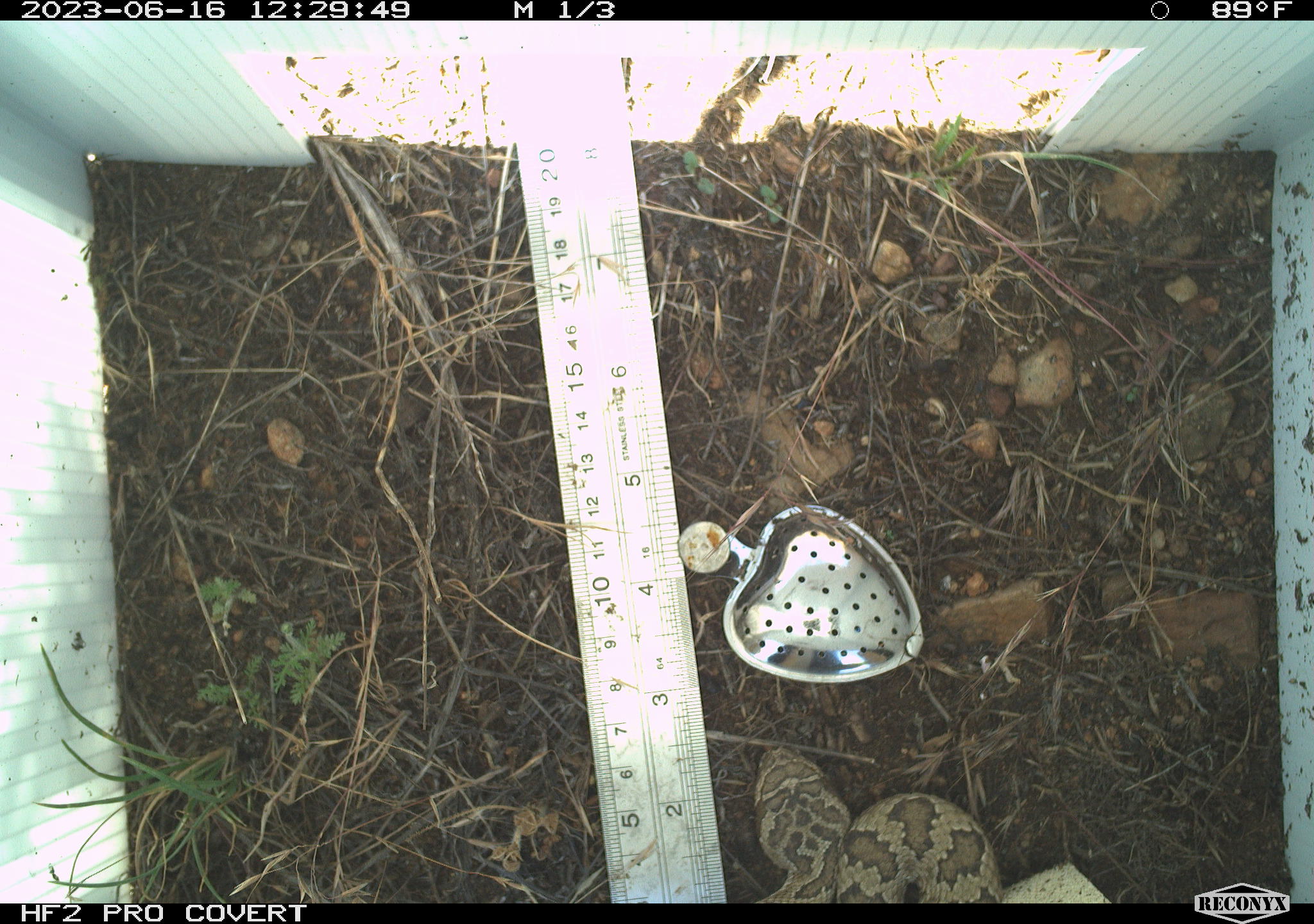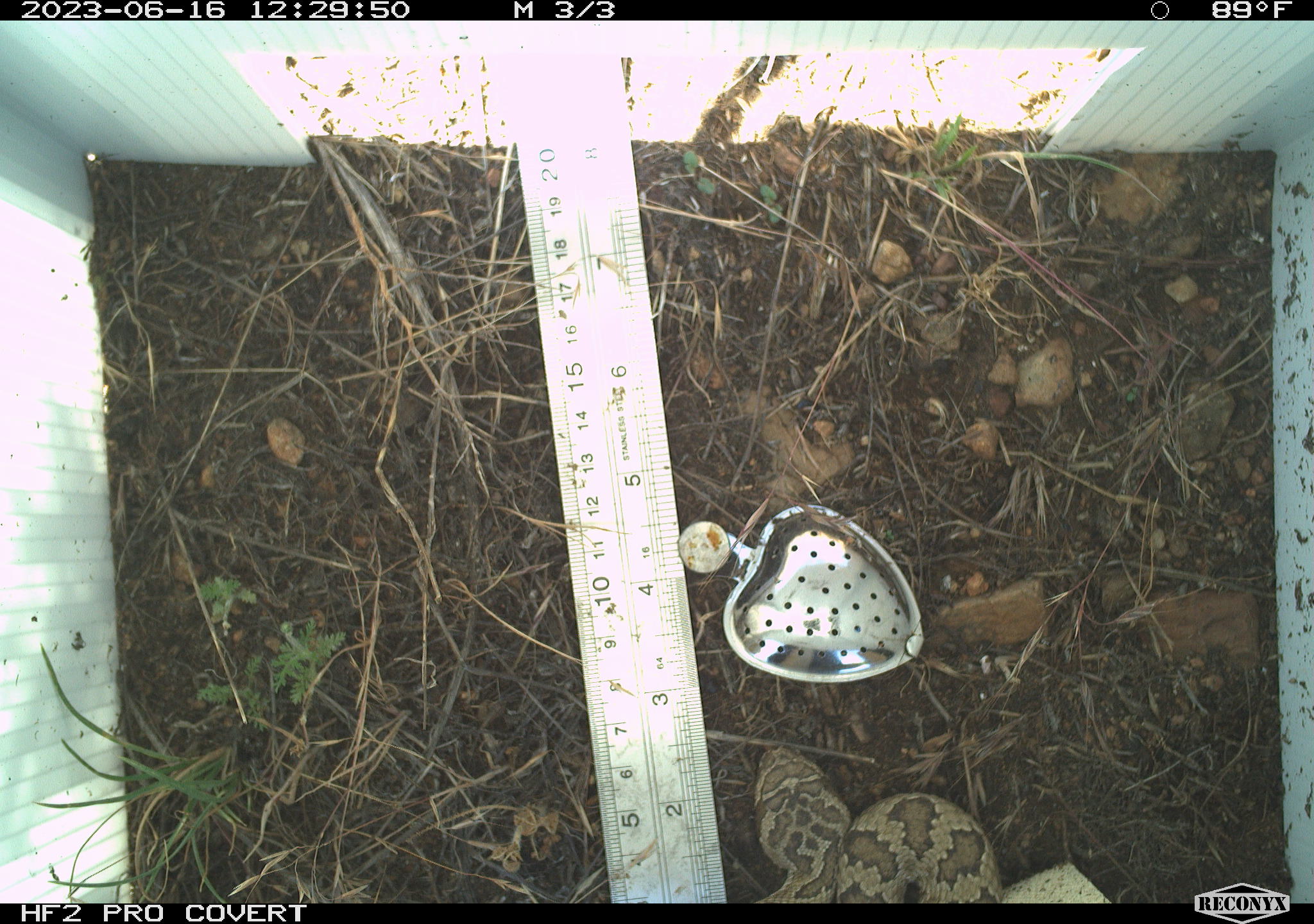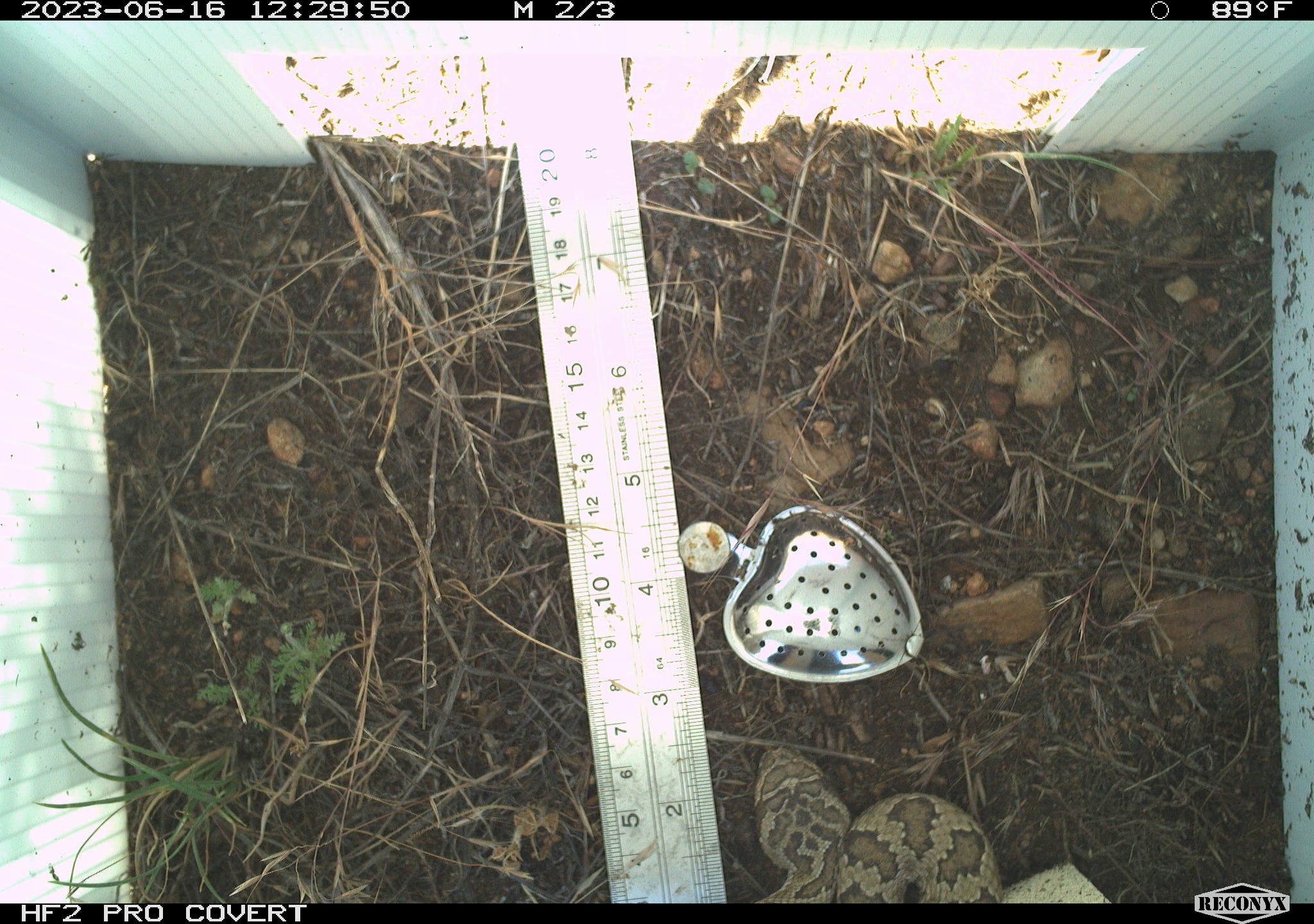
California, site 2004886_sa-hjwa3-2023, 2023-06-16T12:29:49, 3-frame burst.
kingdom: Animalia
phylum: Chordata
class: Reptilia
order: Squamata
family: Viperidae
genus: Crotalus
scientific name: Crotalus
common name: rattlers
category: crotalus species